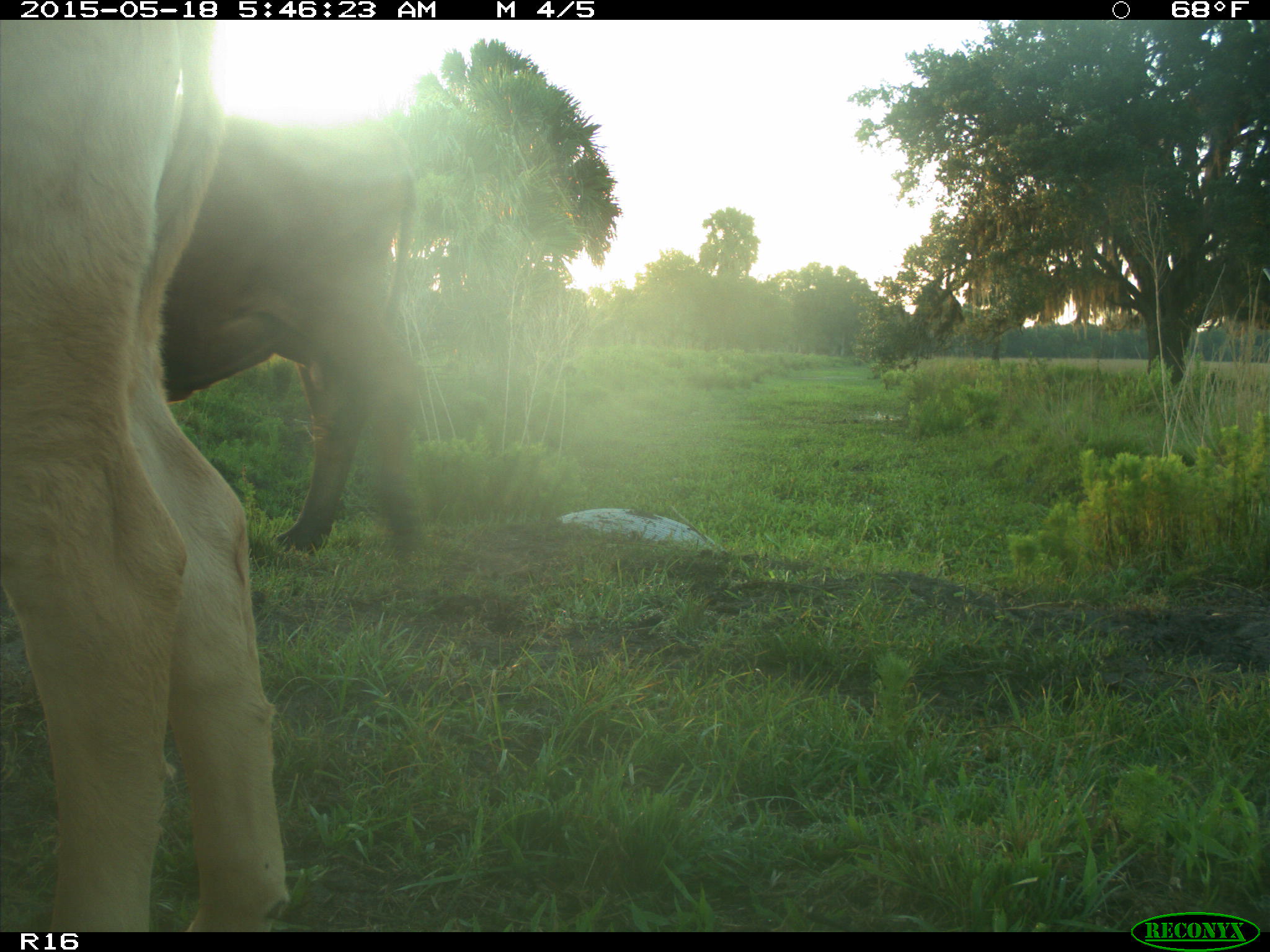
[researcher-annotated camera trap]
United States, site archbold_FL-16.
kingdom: Animalia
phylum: Chordata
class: Mammalia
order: Artiodactyla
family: Bovidae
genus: Bos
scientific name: Bos taurus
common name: domestic cow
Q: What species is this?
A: Bos taurus (domestic cow).